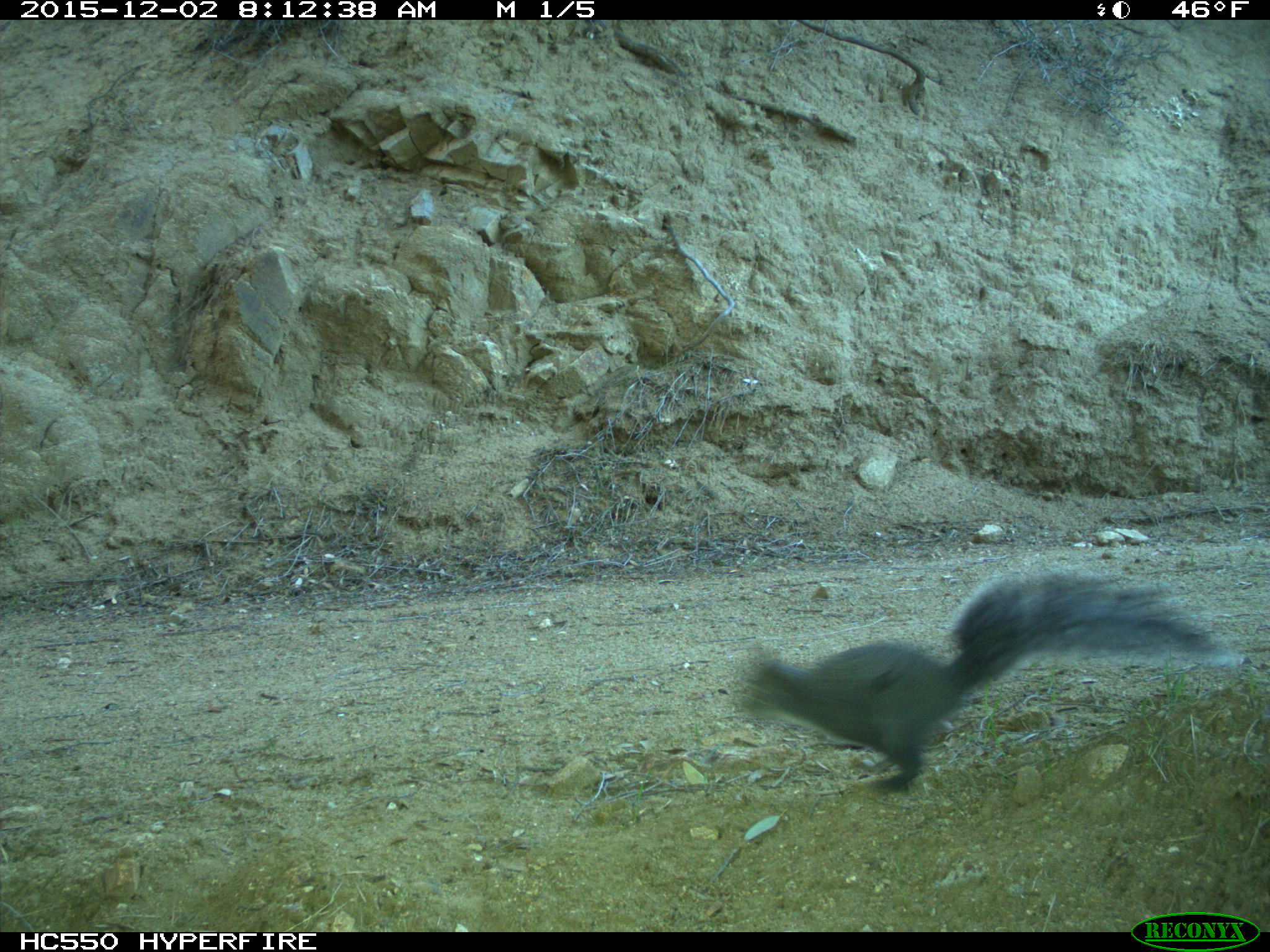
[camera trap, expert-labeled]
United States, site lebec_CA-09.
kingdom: Animalia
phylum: Chordata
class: Mammalia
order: Rodentia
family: Sciuridae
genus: Sciurus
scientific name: Sciurus carolinensis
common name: eastern gray squirrel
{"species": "Sciurus carolinensis (eastern gray squirrel)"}